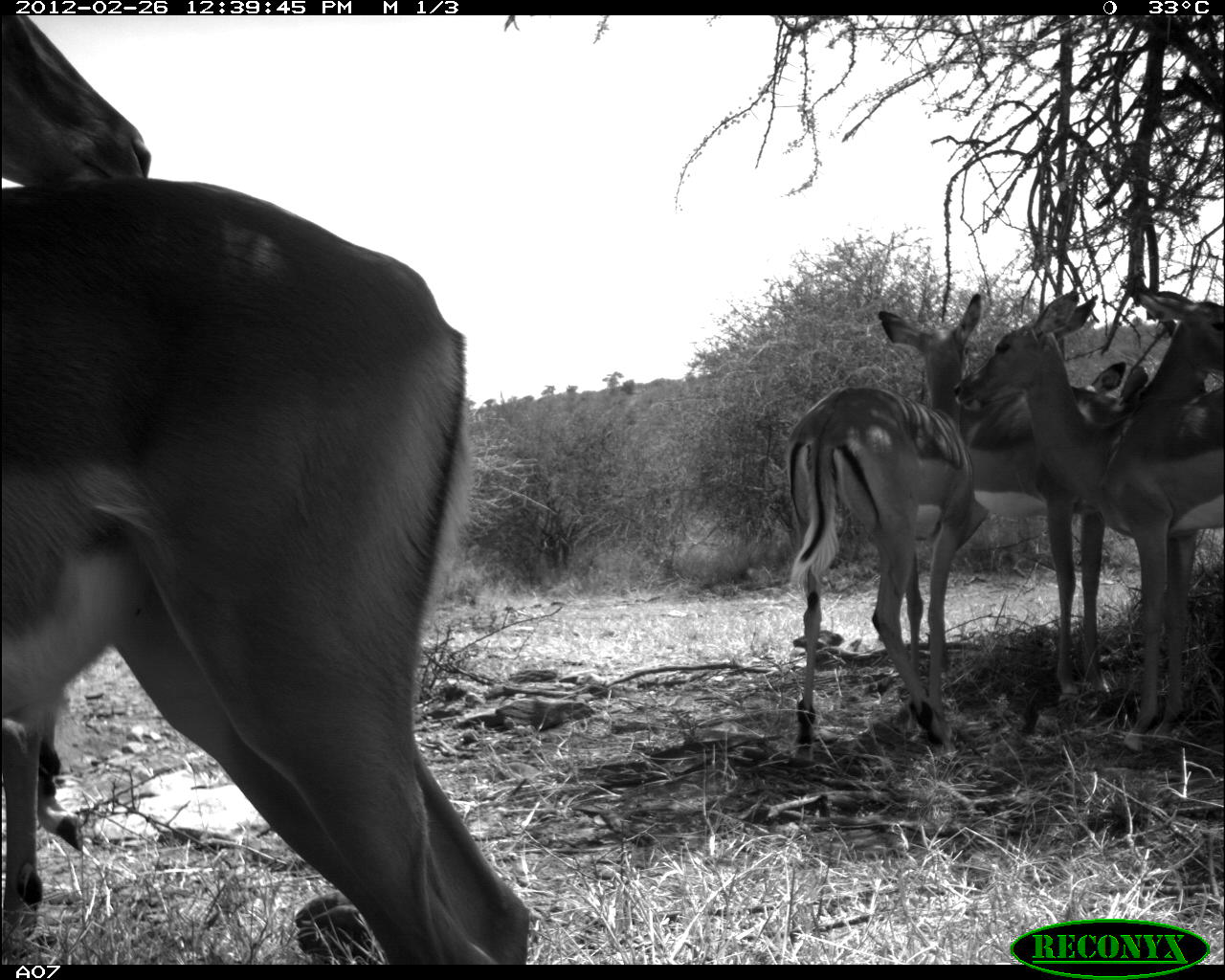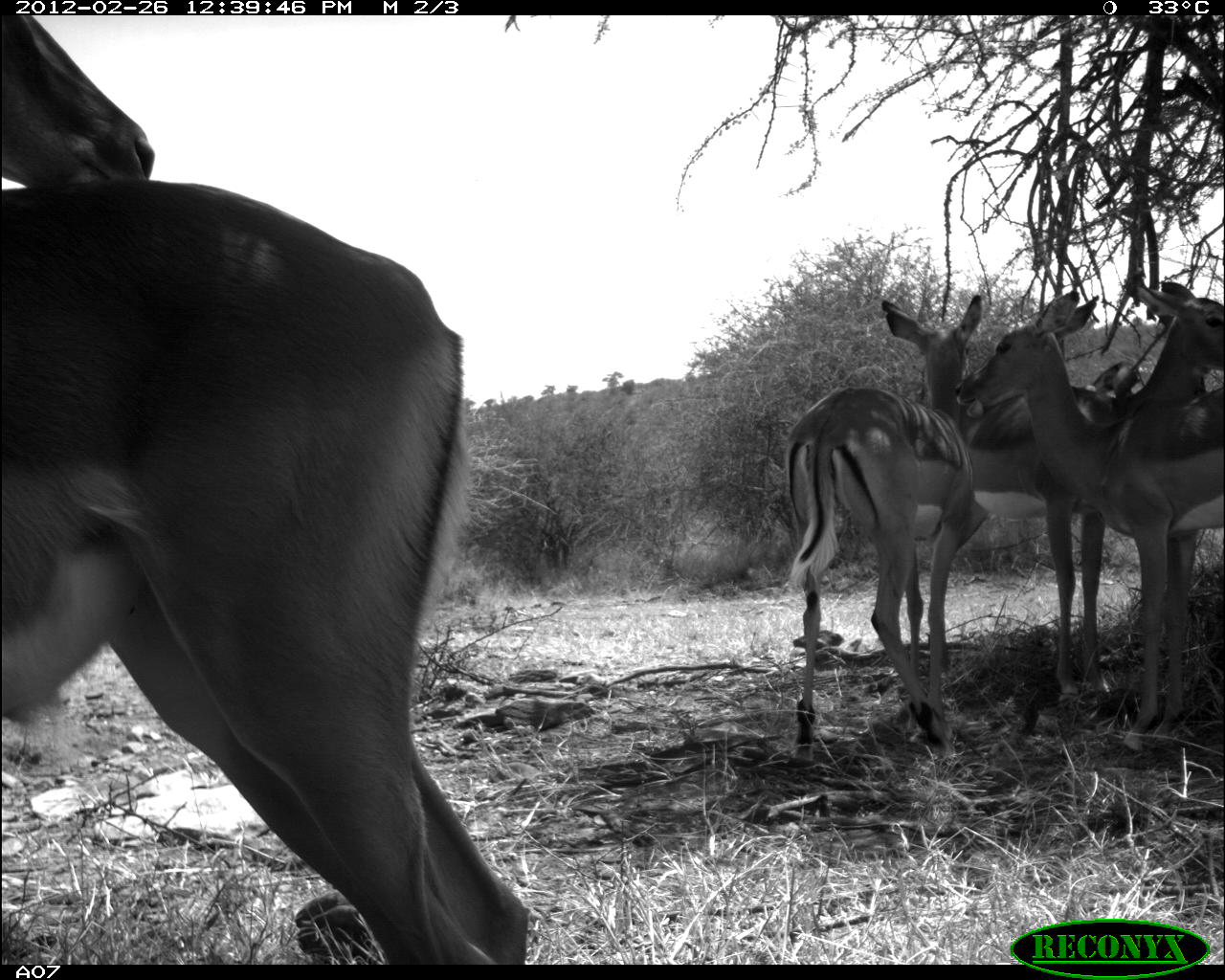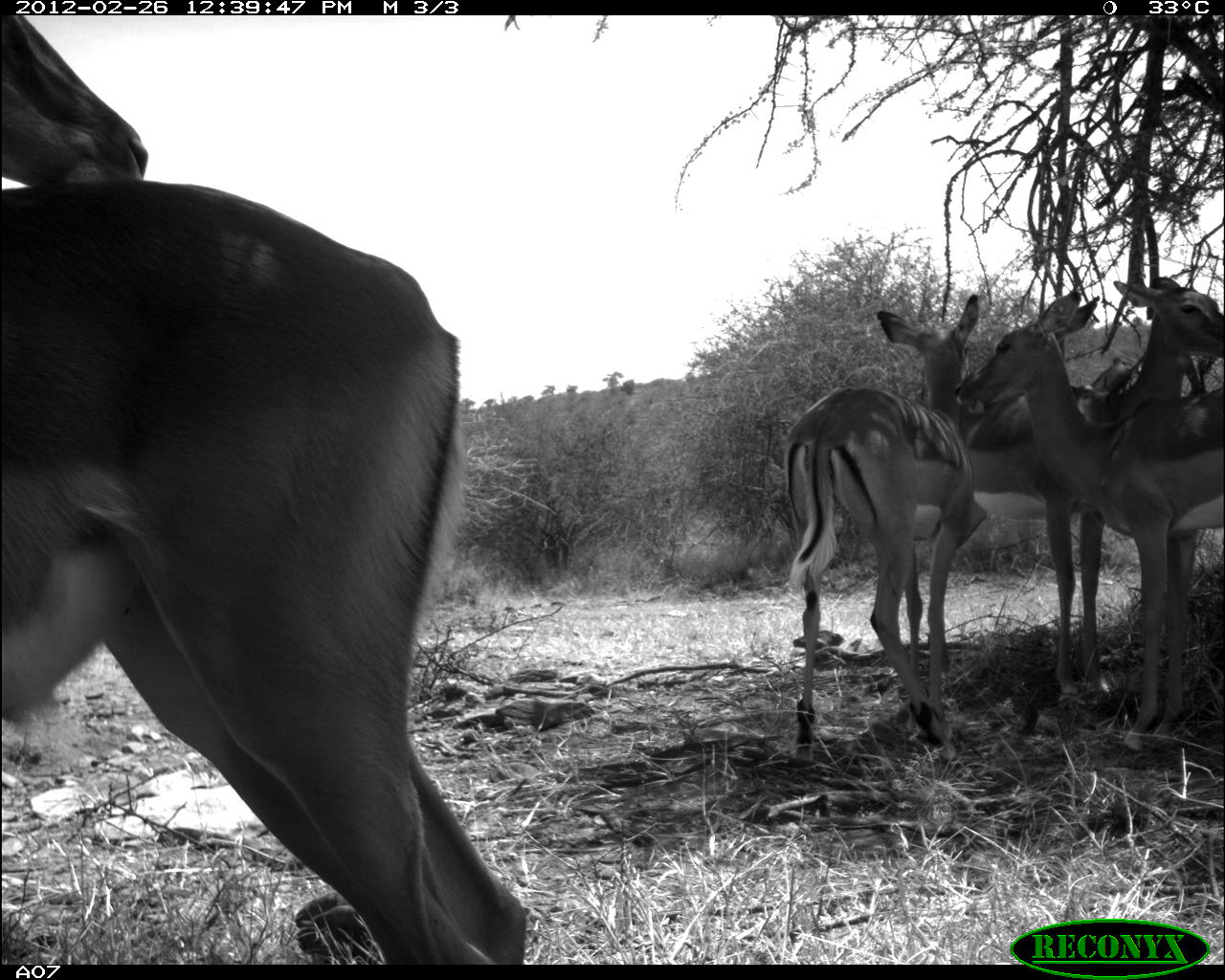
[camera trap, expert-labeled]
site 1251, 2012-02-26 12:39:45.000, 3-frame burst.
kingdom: Animalia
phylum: Chordata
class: Mammalia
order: Artiodactyla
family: Bovidae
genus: Aepyceros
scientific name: Aepyceros melampus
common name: impala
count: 6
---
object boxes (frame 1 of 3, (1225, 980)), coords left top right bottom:
aepyceros melampus: 0 175 533 957; 891 282 1225 724; 937 276 1222 753; 771 282 994 764; 1 11 150 181; 1079 344 1155 414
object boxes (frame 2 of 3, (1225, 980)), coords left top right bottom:
aepyceros melampus: 0 15 543 963; 891 282 1225 724; 937 276 1222 753; 771 282 994 764; 1079 344 1155 414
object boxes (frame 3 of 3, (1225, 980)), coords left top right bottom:
aepyceros melampus: 0 15 543 963; 937 268 1222 753; 902 282 1225 703; 771 282 994 764; 1088 355 1133 397